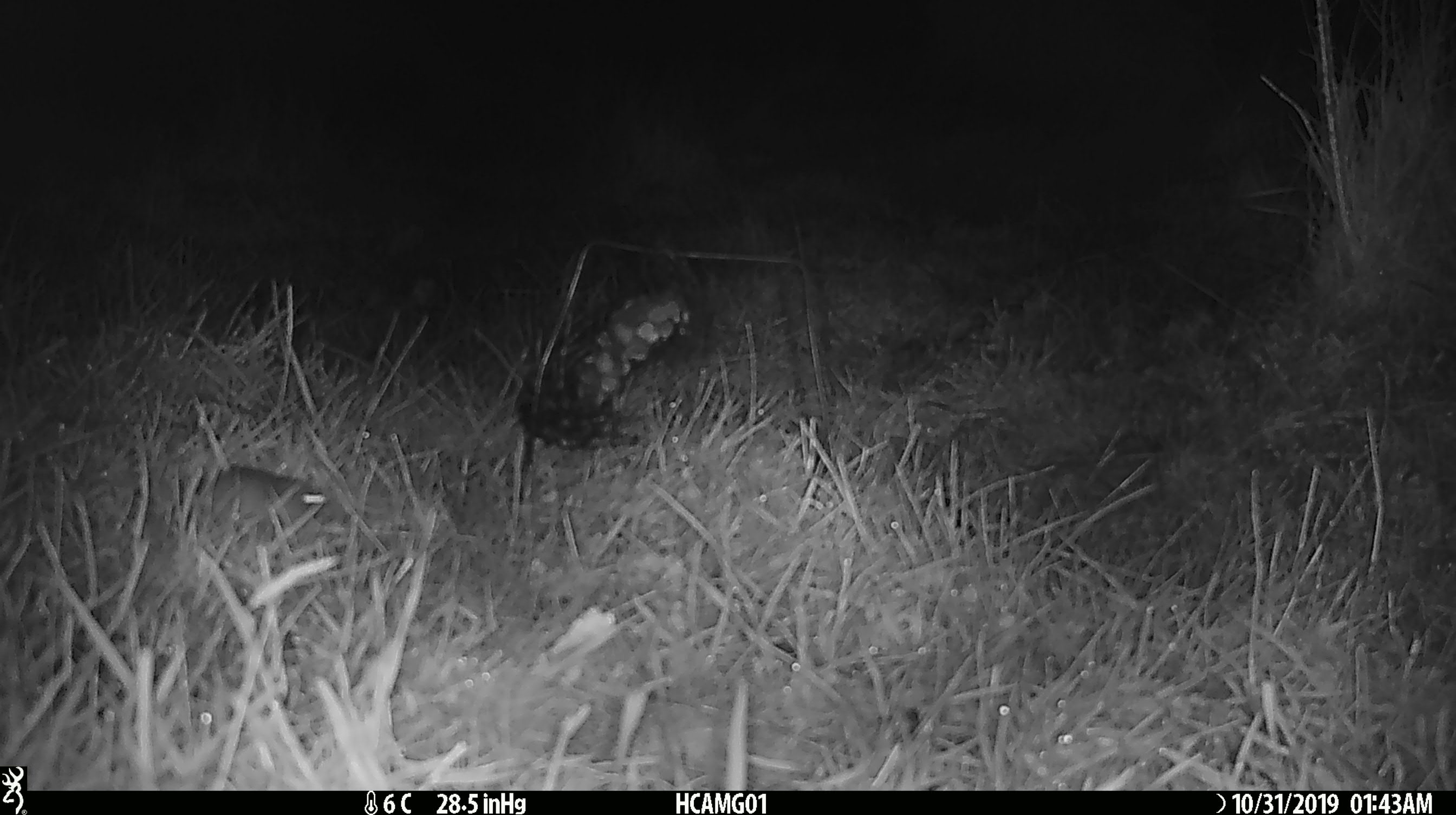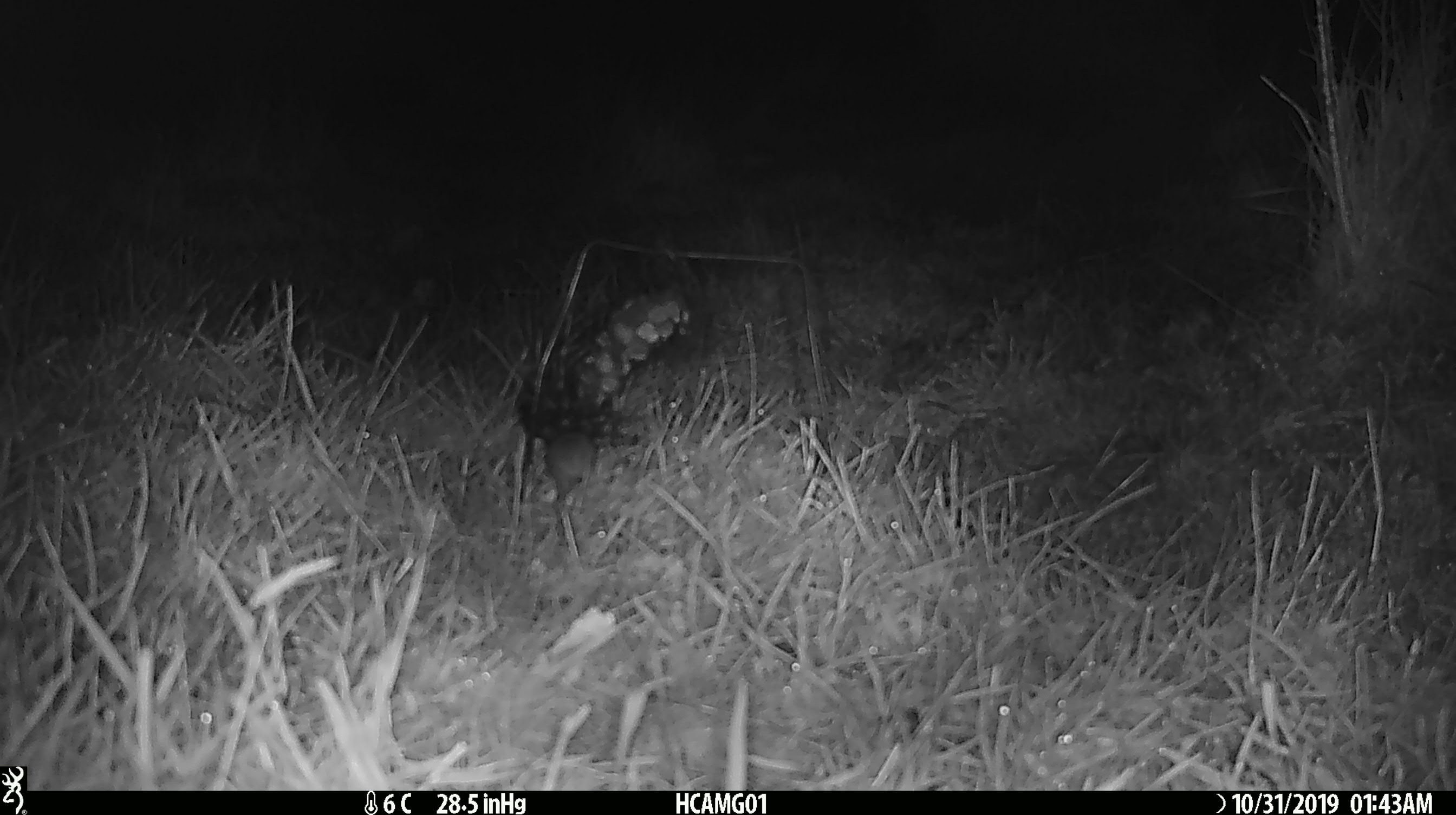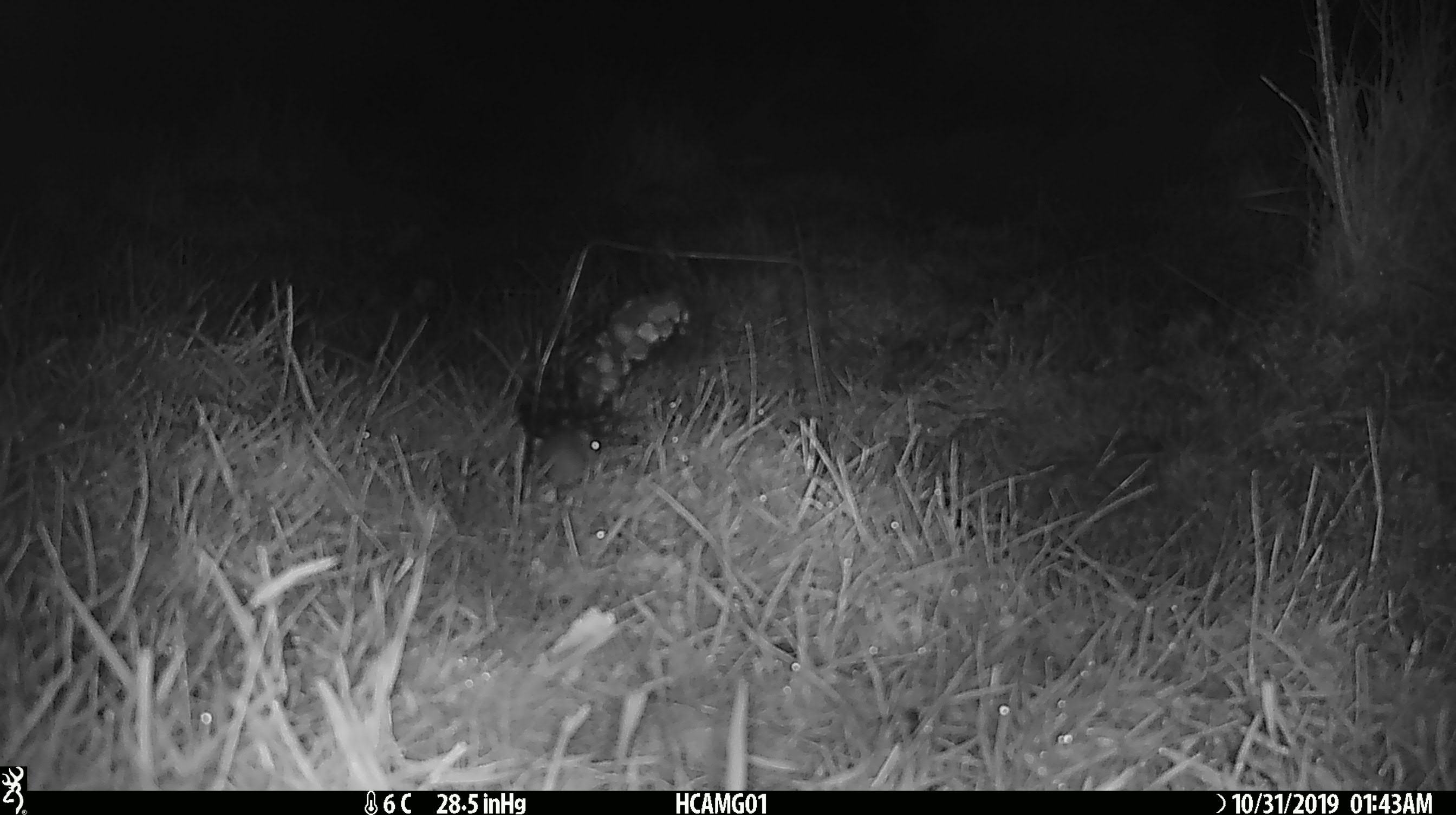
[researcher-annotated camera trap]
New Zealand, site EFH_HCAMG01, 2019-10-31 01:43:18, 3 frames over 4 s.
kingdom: Animalia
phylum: Chordata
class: Mammalia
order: Rodentia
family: Muridae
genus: Mus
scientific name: Mus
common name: mouse